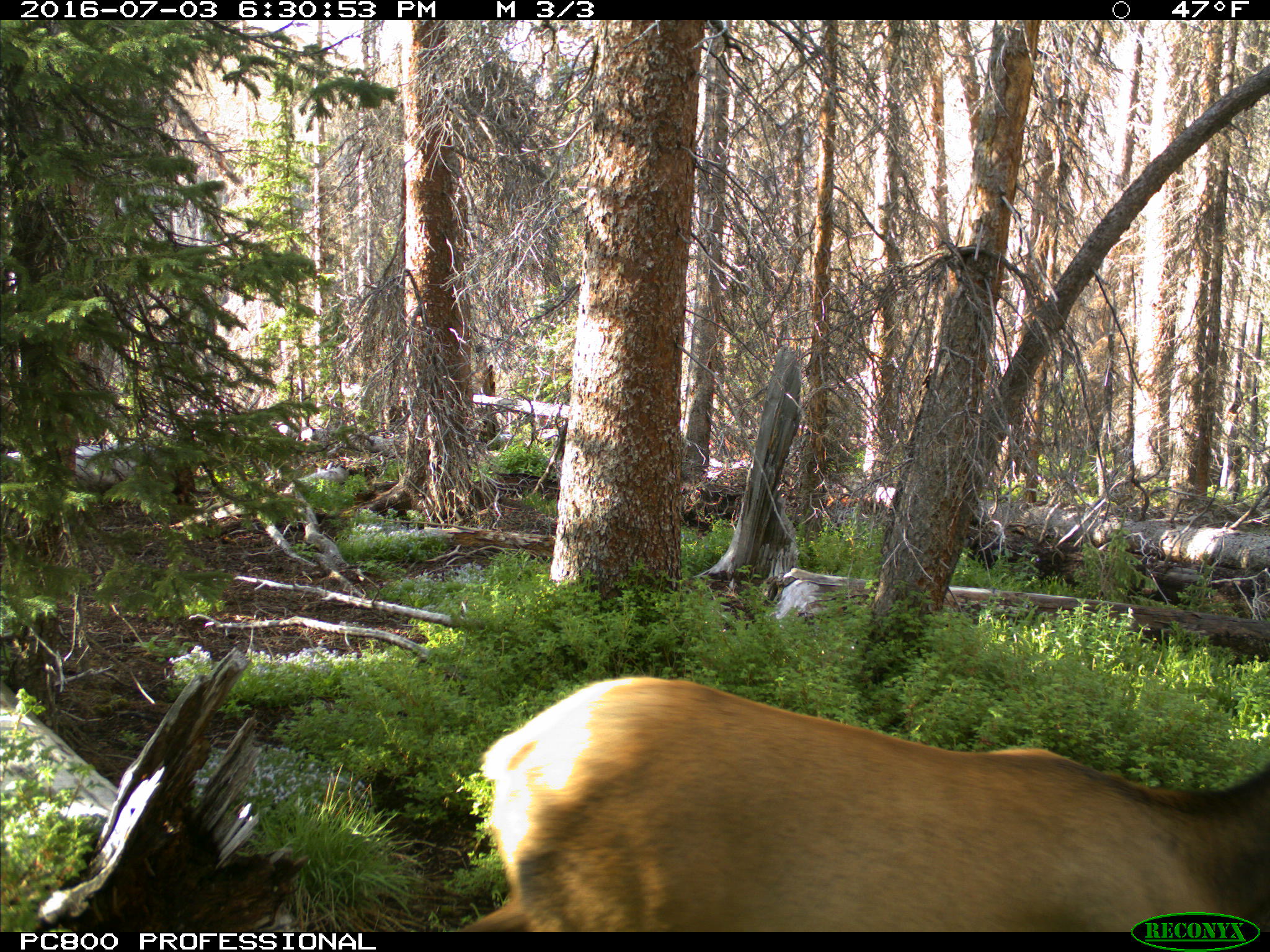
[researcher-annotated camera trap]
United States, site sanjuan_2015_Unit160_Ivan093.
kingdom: Animalia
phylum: Chordata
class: Mammalia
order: Artiodactyla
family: Cervidae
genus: Cervus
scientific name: Cervus elaphus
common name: red deer